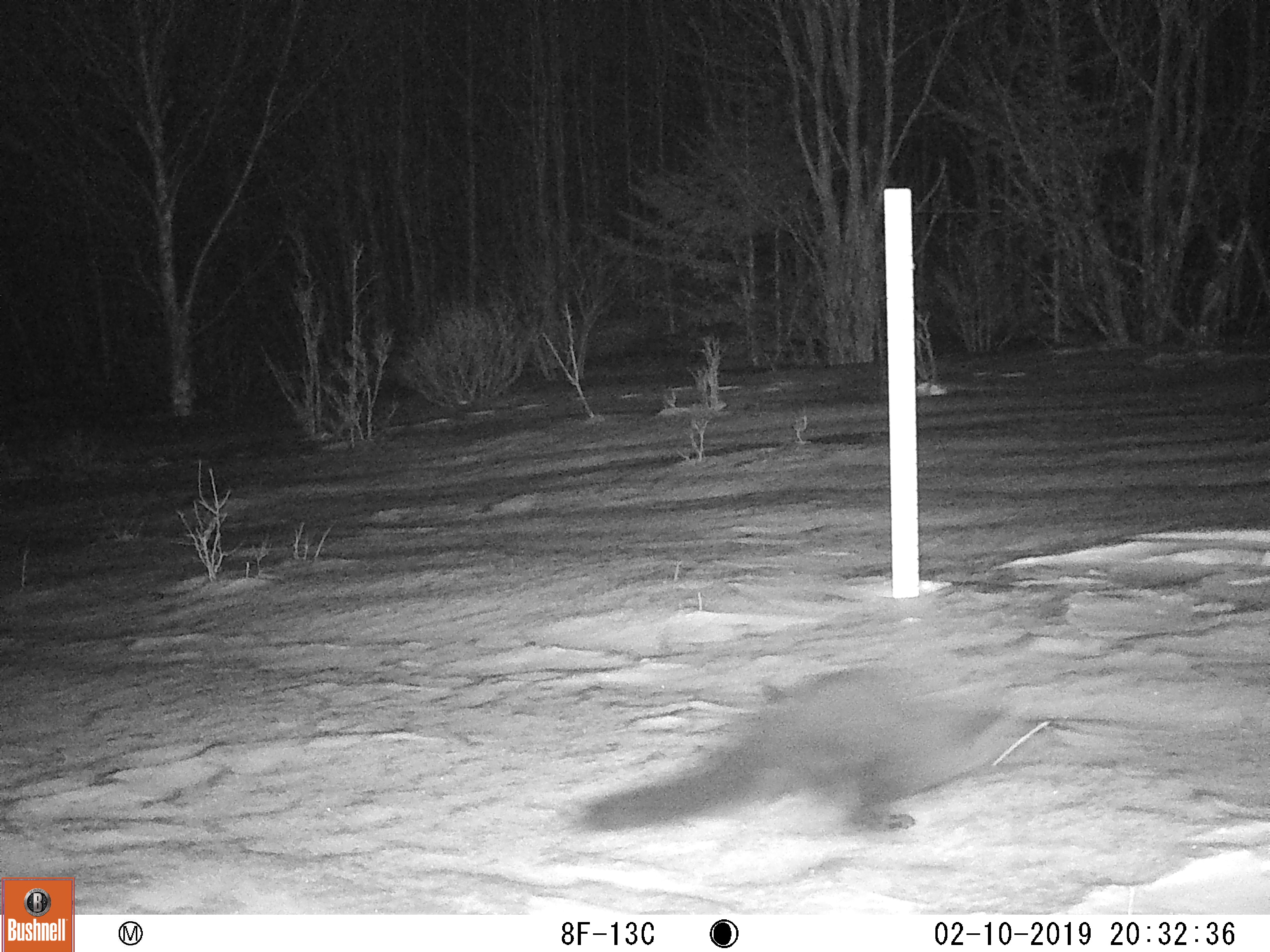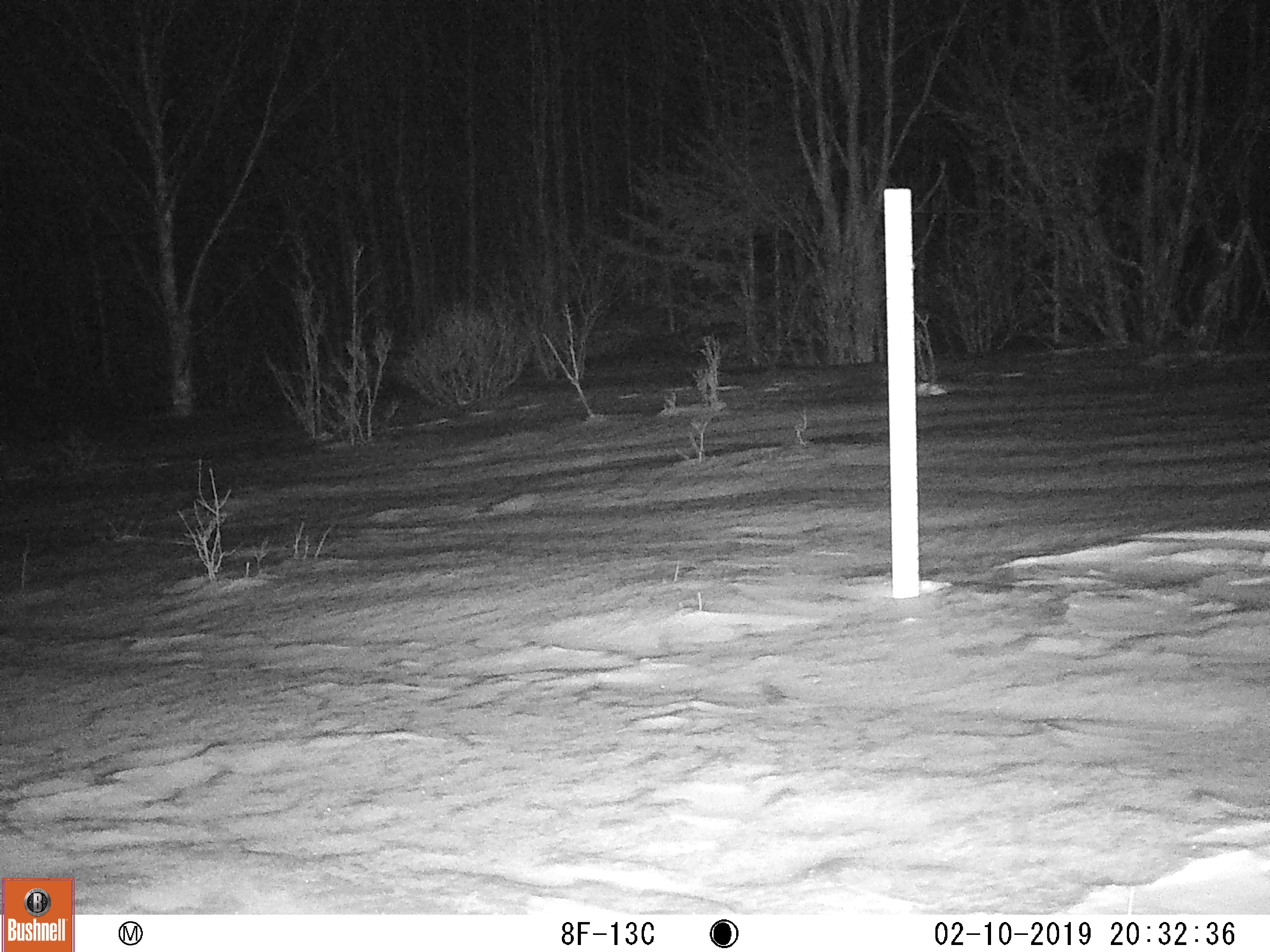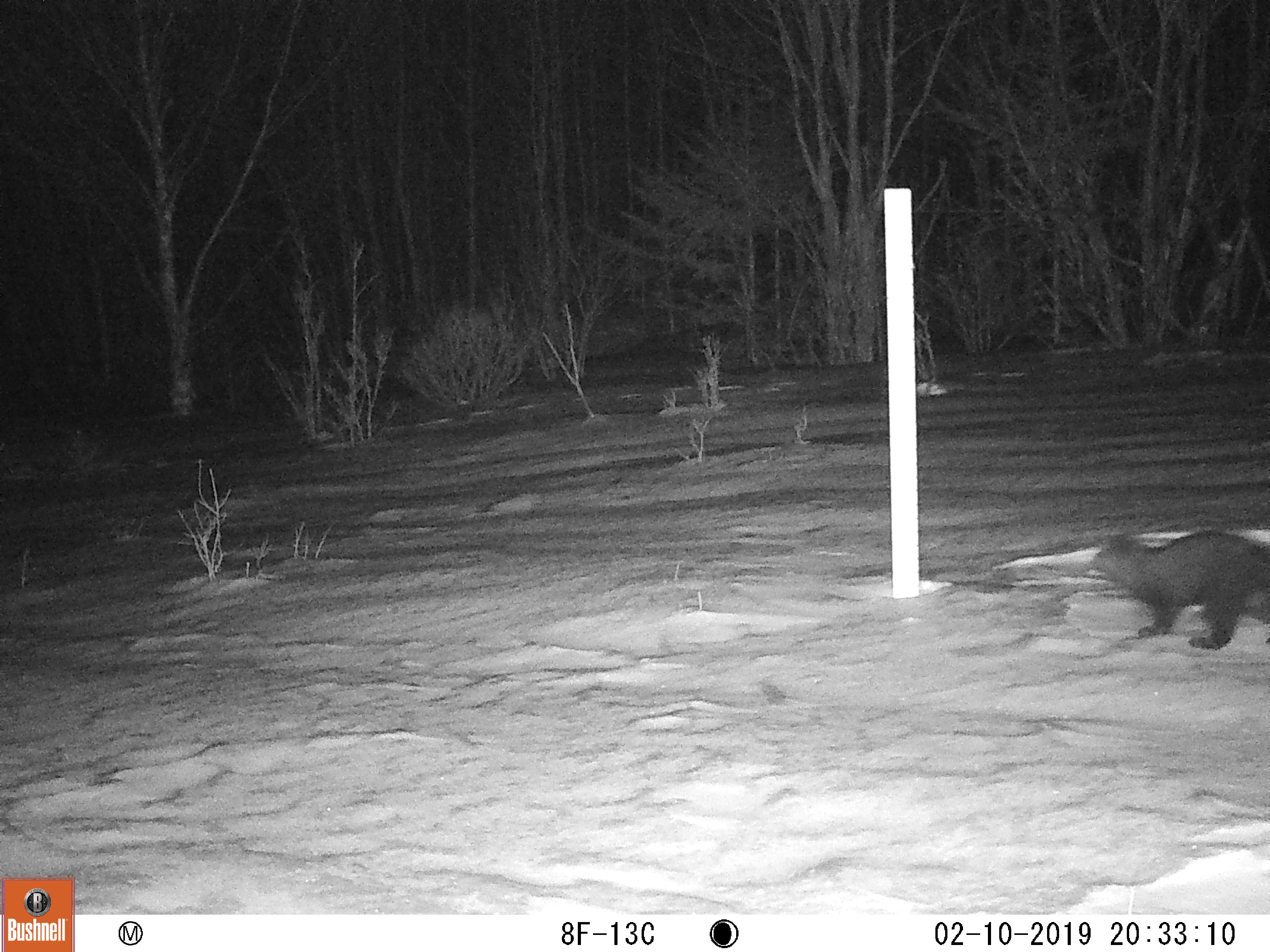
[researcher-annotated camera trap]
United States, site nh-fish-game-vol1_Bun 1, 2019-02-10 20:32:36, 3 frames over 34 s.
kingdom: Animalia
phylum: Chordata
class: Mammalia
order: Carnivora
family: Mustelidae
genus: Pekania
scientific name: Pekania pennanti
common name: fisher